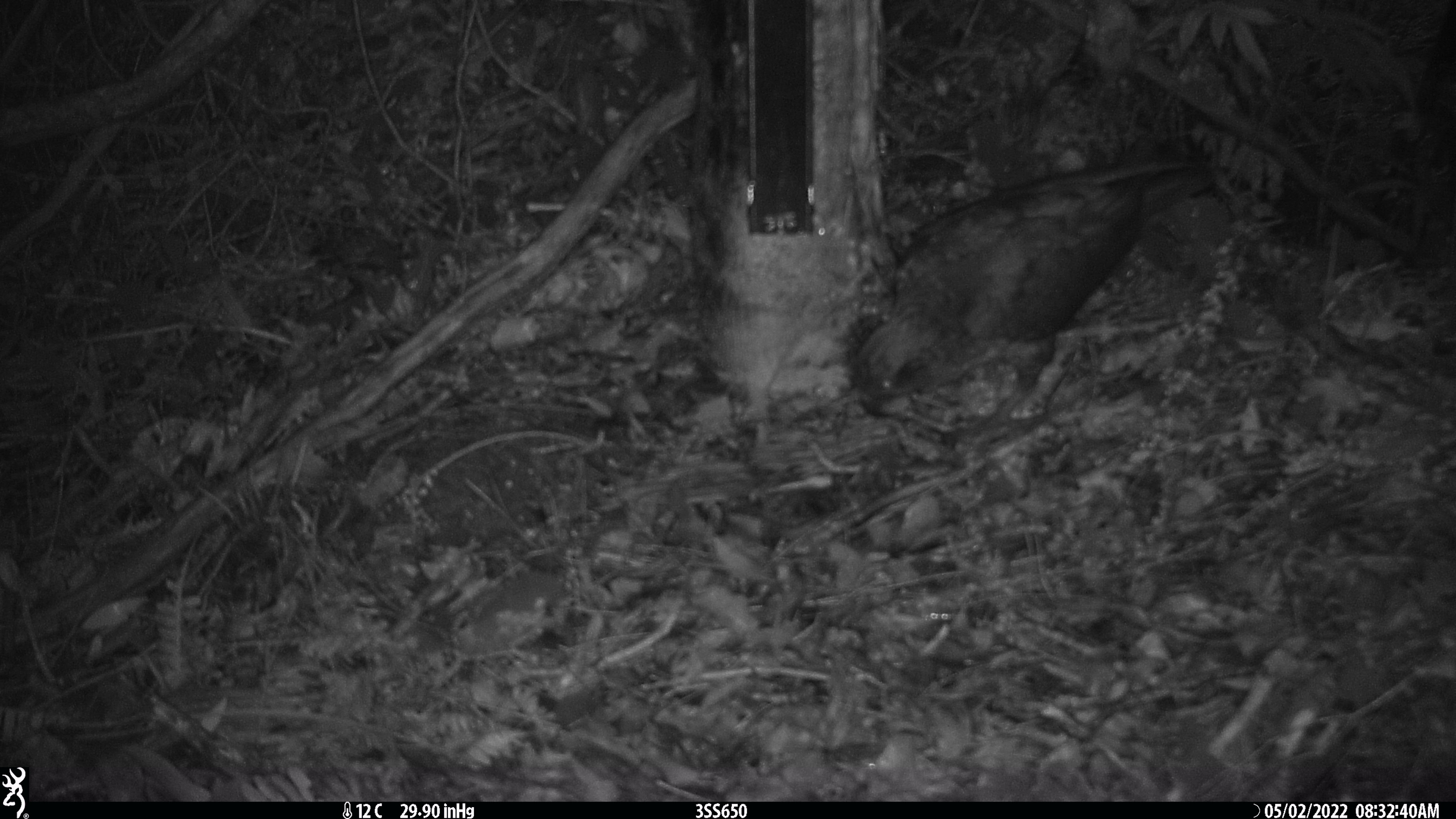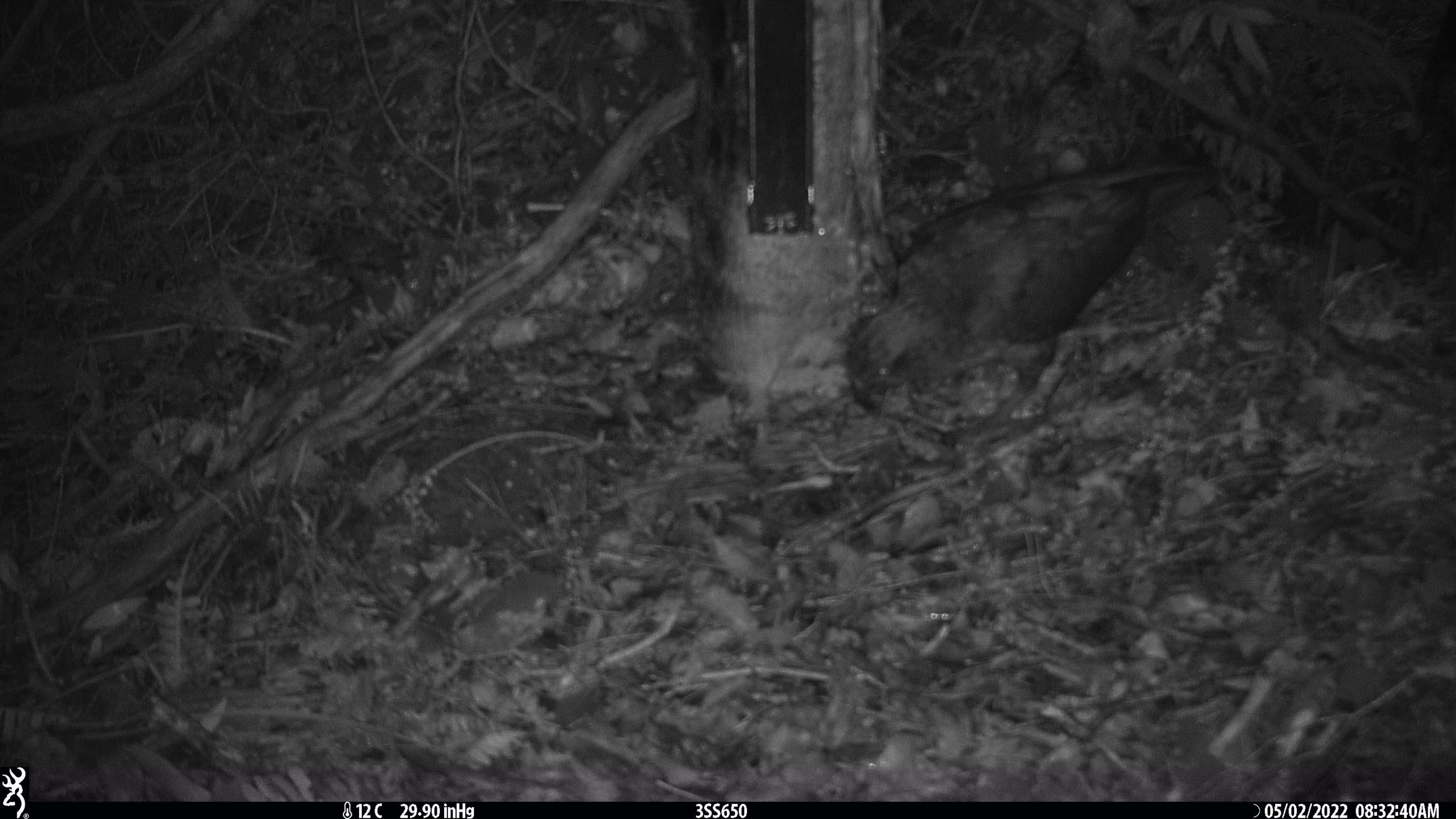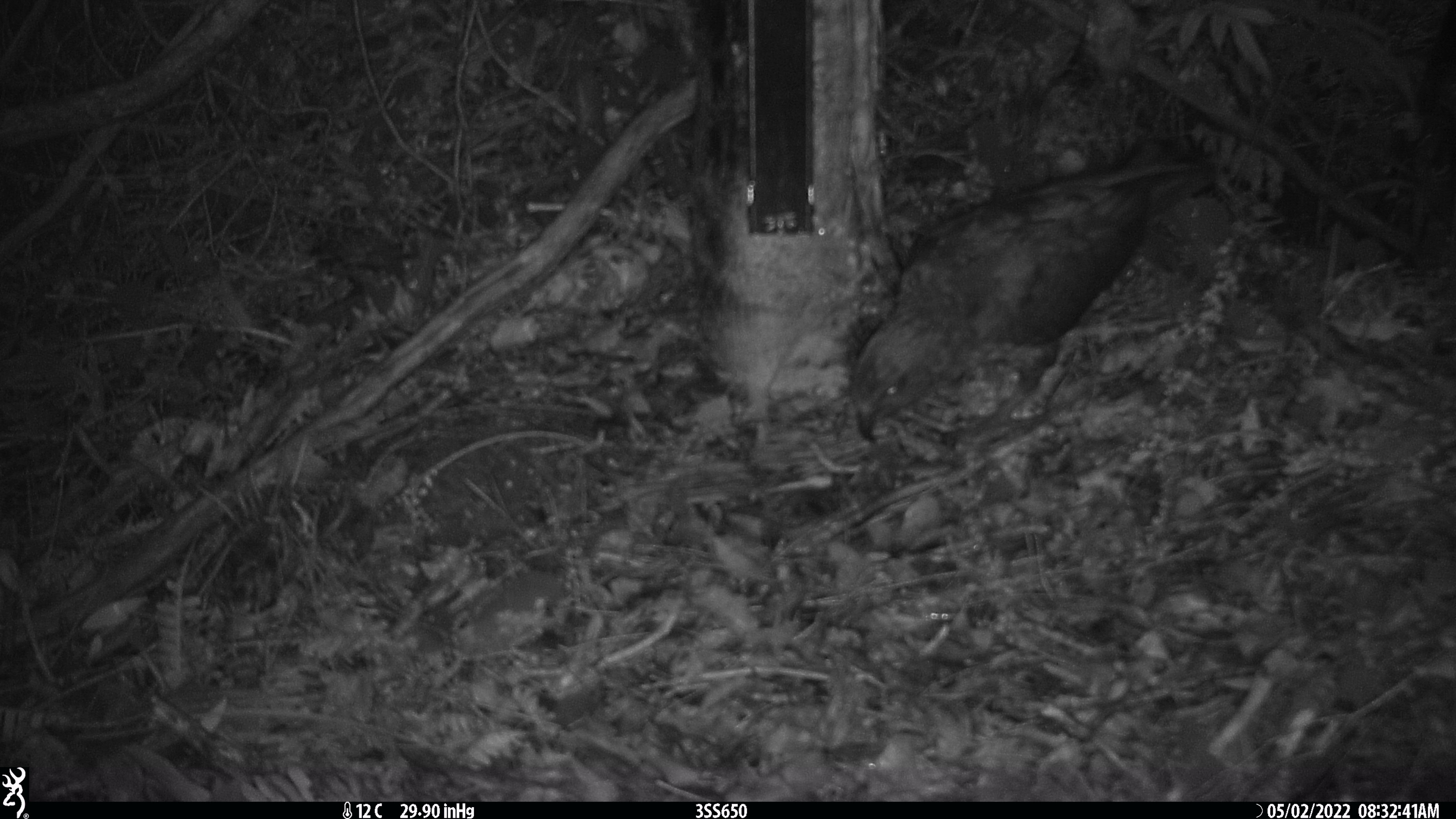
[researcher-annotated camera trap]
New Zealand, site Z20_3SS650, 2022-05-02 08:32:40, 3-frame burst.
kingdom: Animalia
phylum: Chordata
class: Aves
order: Psittaciformes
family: Strigopidae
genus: Nestor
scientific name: Nestor notabilis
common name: kea